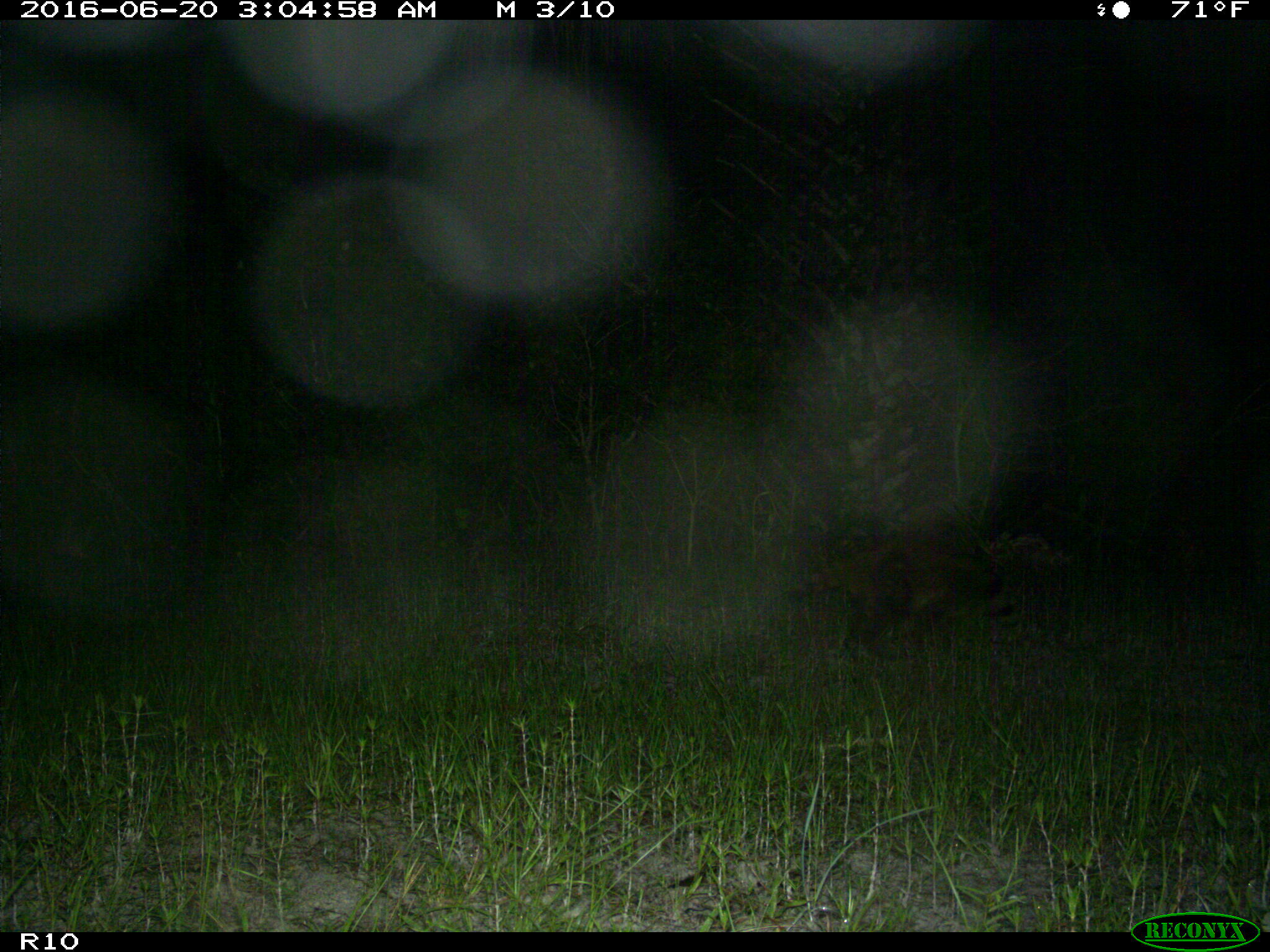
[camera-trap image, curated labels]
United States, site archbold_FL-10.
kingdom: Animalia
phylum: Chordata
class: Mammalia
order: Carnivora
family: Procyonidae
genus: Procyon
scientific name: Procyon lotor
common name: common raccoon